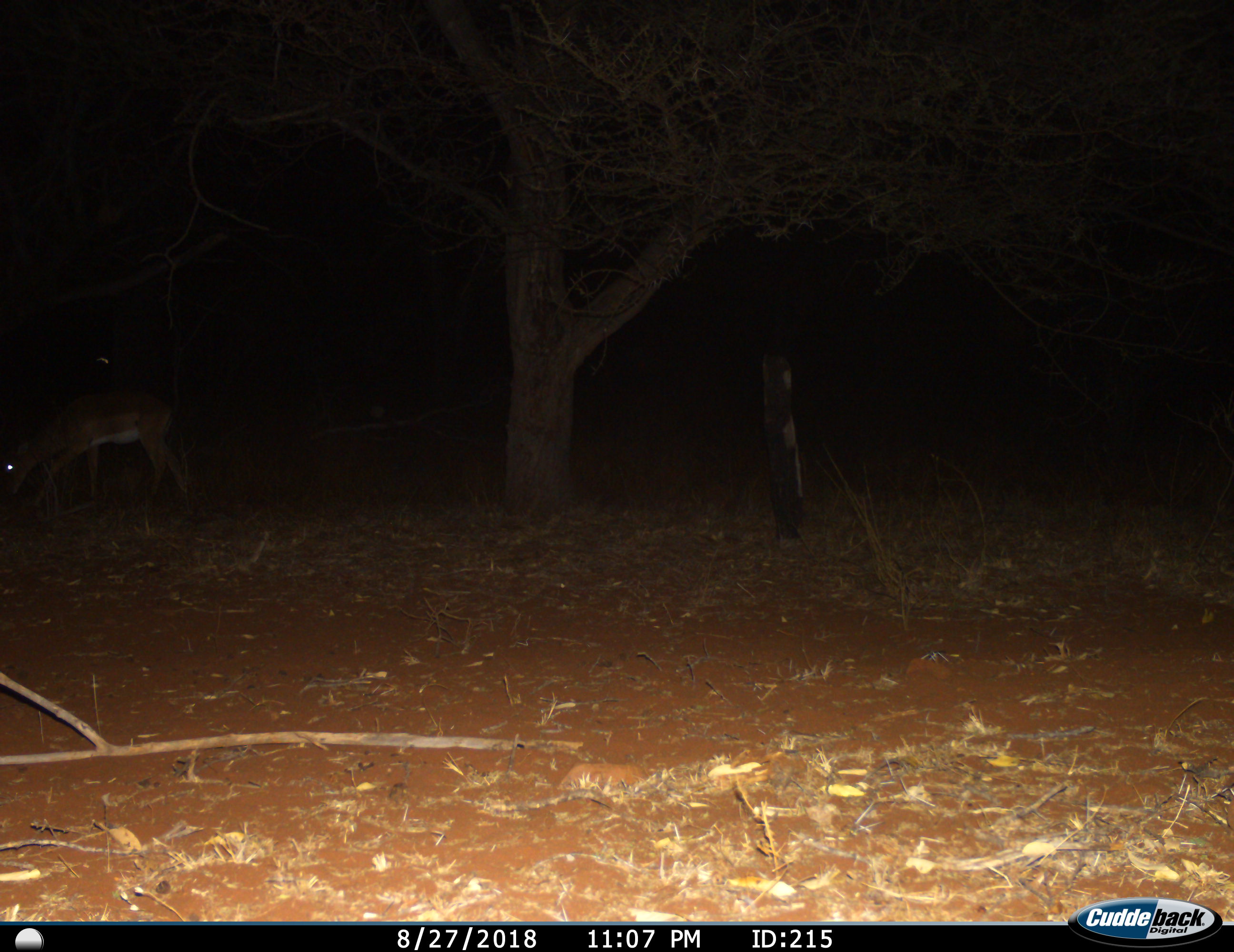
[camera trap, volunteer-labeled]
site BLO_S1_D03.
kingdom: Animalia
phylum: Chordata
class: Mammalia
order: Artiodactyla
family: Bovidae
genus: Aepyceros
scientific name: Aepyceros melampus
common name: impala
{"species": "impala (Aepyceros melampus)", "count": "1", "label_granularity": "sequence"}